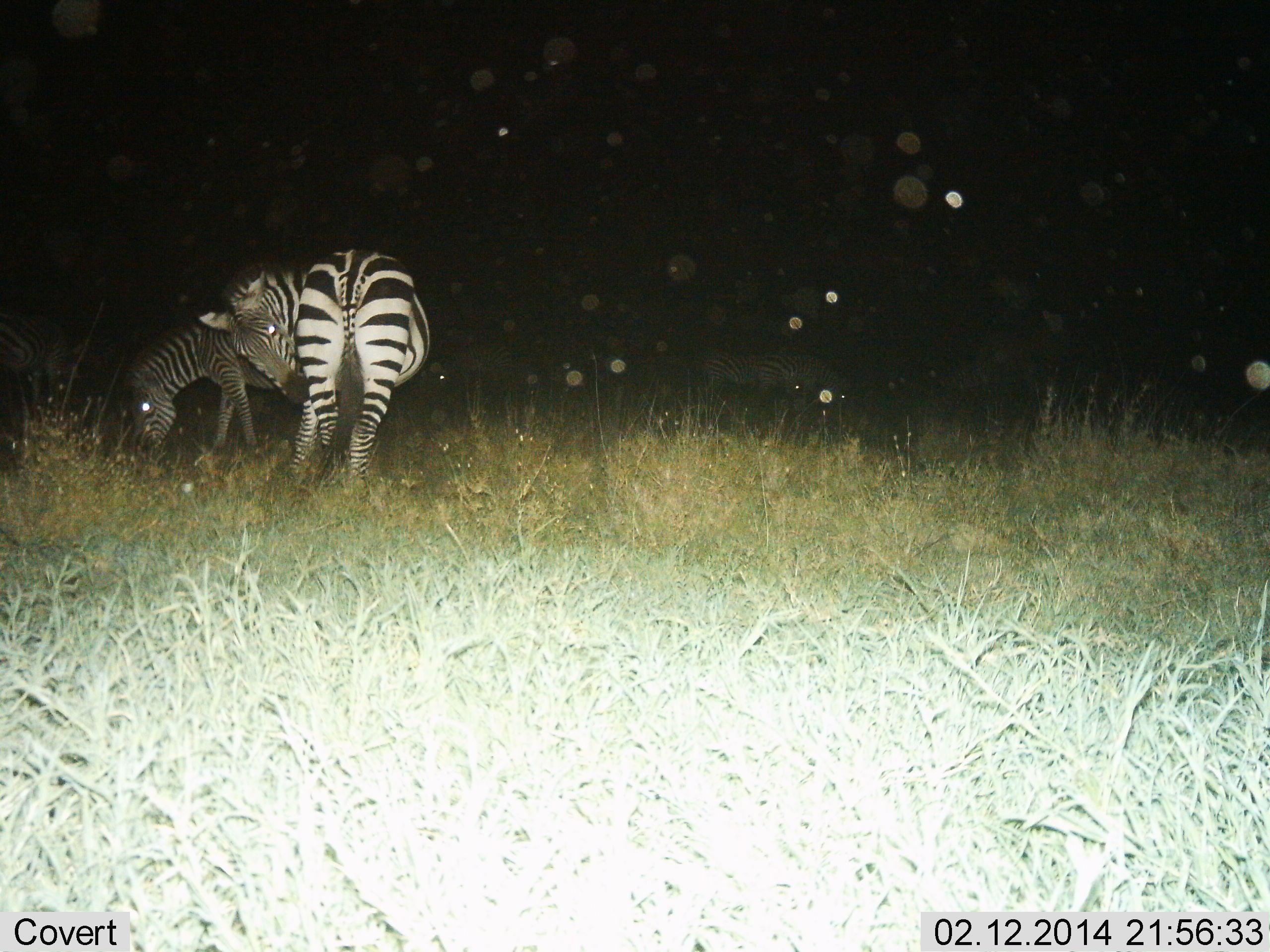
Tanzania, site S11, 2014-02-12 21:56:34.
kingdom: Animalia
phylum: Chordata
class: Mammalia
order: Perissodactyla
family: Equidae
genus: Equus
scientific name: Equus quagga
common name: plains zebra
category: zebra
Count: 2.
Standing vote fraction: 70%.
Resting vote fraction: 0%.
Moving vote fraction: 10%.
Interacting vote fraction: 0%.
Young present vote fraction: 0%.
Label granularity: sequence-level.